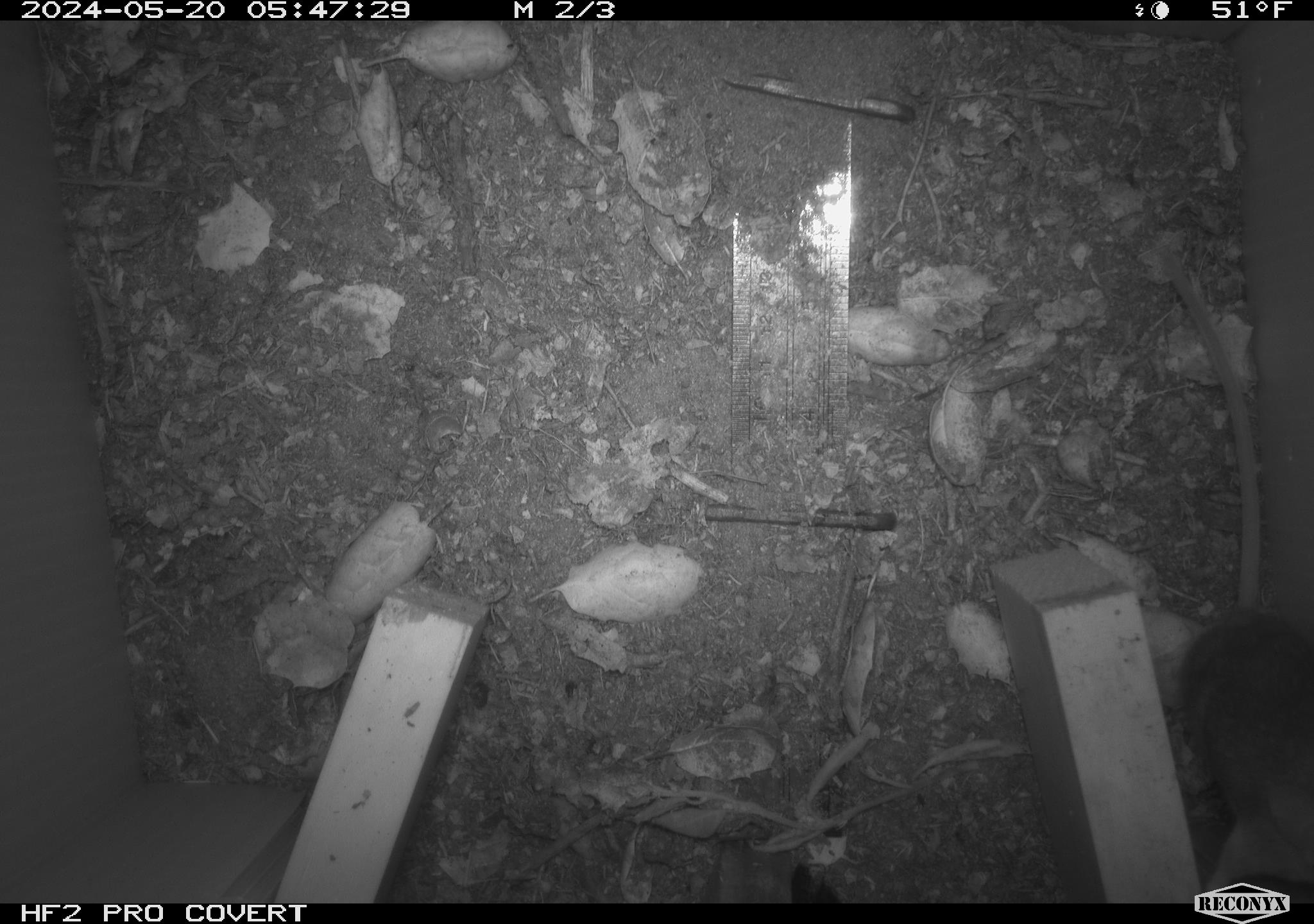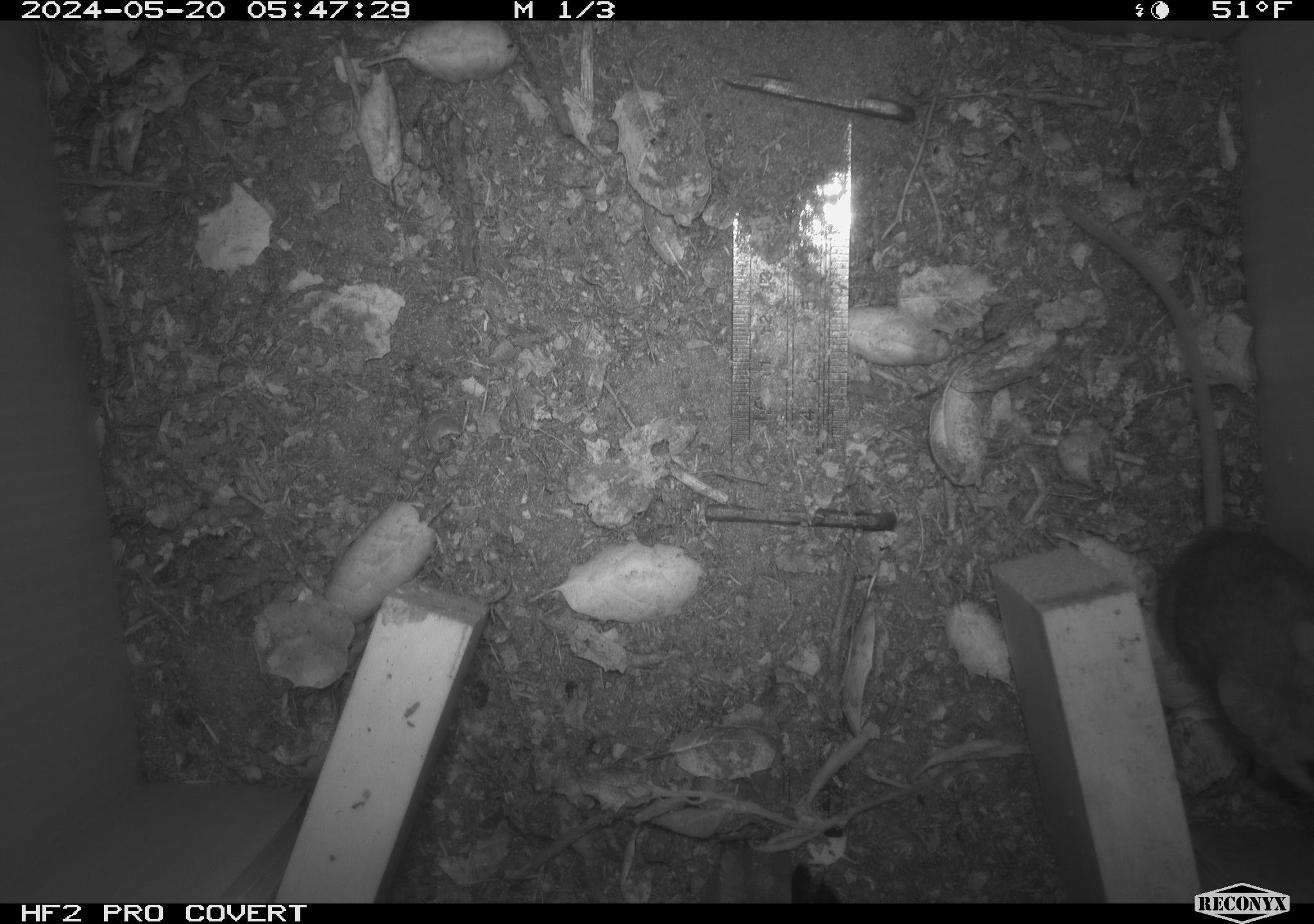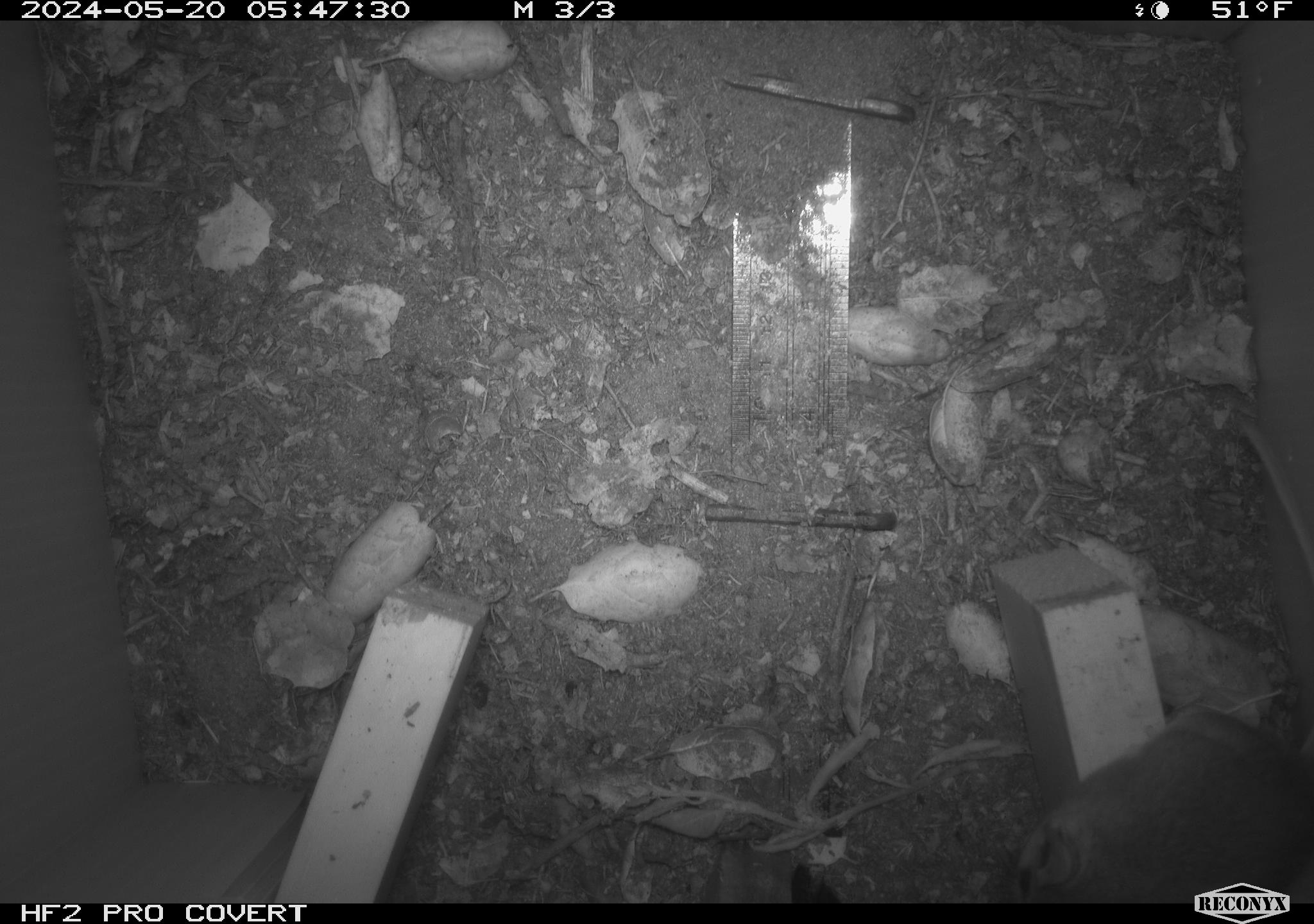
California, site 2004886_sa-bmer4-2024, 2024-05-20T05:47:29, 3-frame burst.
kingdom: Animalia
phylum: Chordata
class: Mammalia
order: Rodentia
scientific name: Rodentia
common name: mouse species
Mouse species (Rodentia).